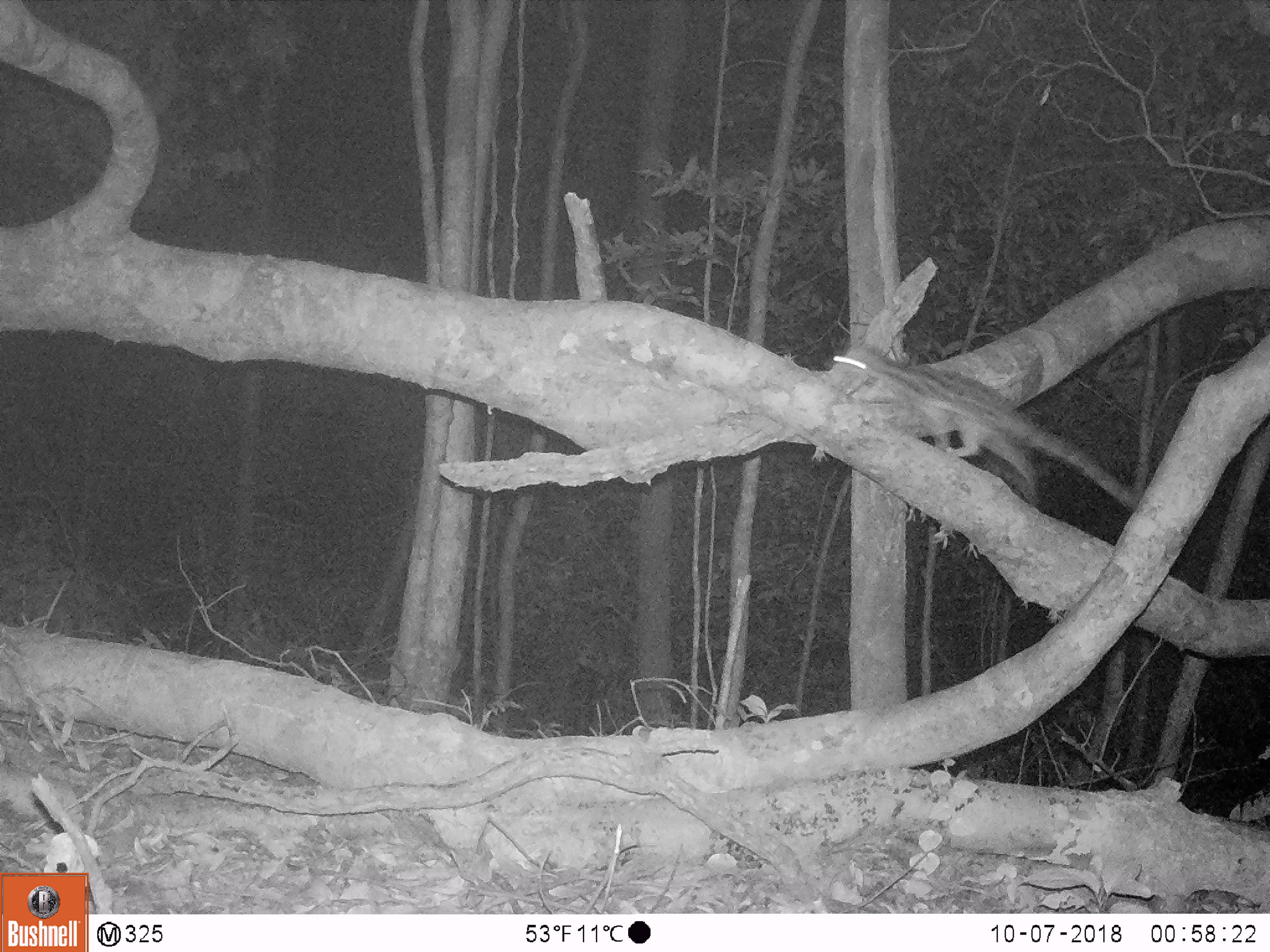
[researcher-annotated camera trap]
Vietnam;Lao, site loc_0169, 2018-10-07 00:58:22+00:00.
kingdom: Animalia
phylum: Chordata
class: Mammalia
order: Carnivora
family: Prionodontidae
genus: Prionodon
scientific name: Prionodon pardicolor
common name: spotted linsang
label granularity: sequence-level